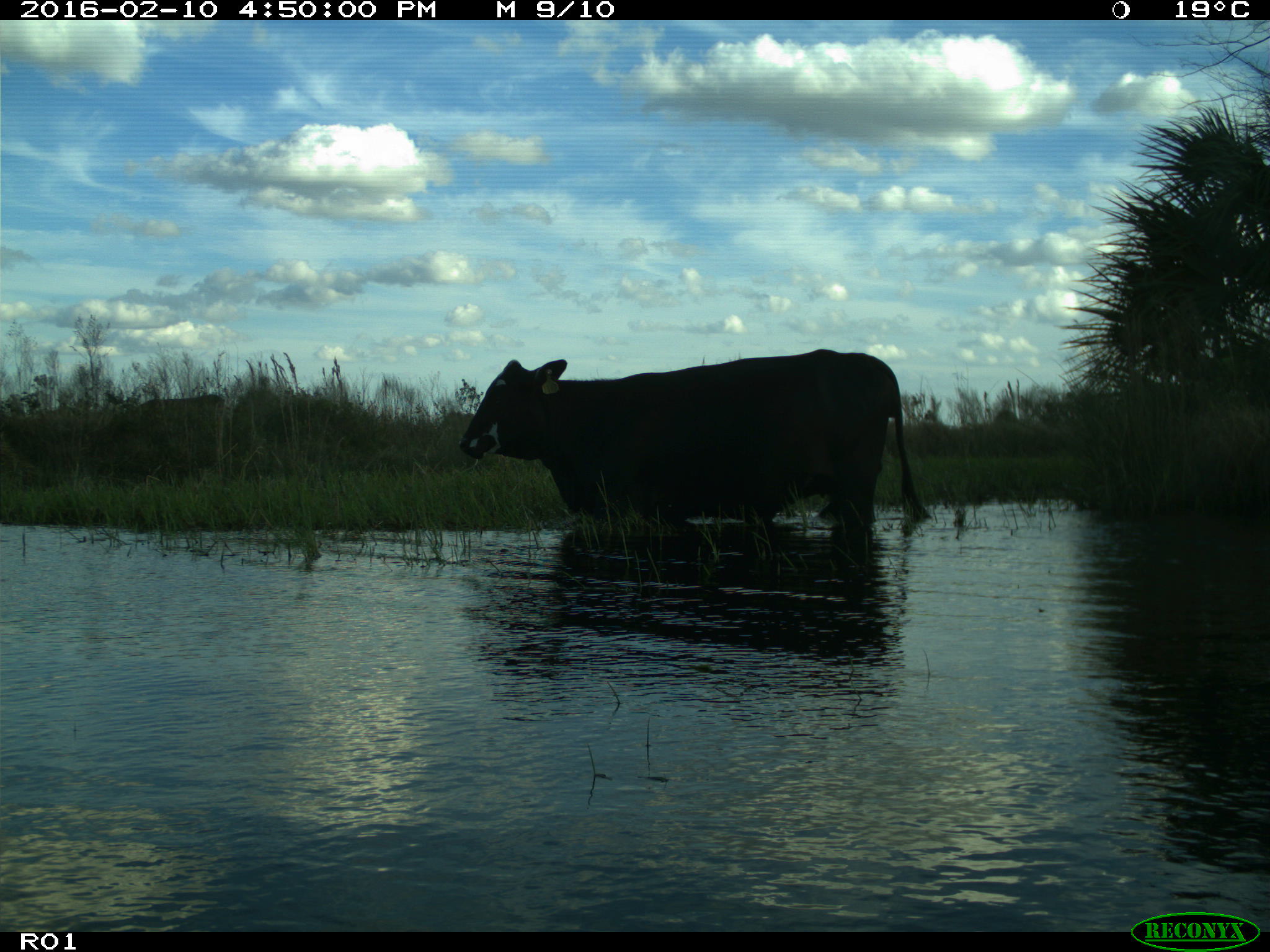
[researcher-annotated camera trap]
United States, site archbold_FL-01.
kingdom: Animalia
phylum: Chordata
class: Mammalia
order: Artiodactyla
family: Bovidae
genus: Bos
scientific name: Bos taurus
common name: domestic cow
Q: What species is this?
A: Bos taurus (domestic cow).